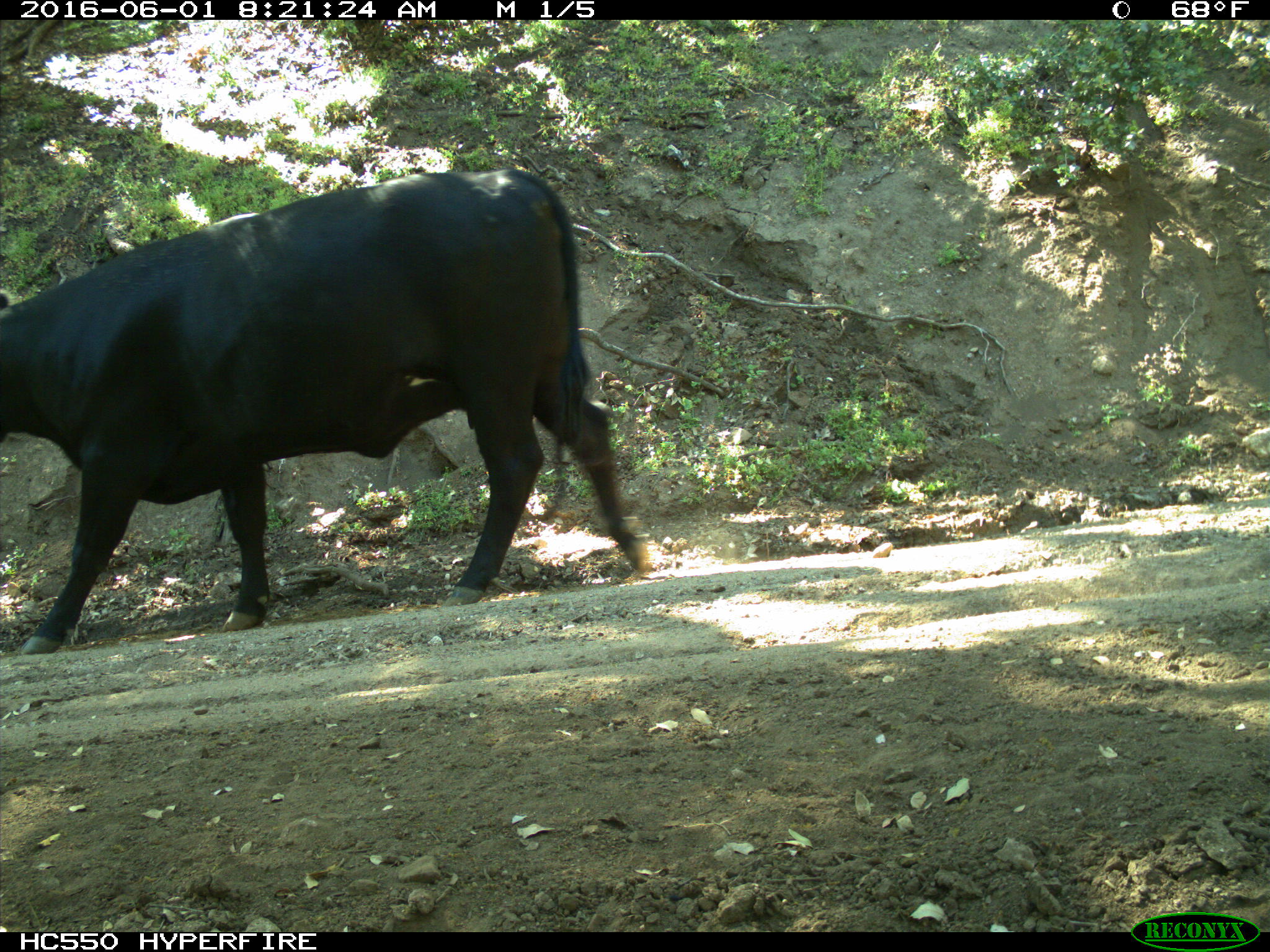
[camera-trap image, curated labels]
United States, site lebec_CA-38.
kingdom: Animalia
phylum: Chordata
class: Mammalia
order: Artiodactyla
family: Bovidae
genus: Bos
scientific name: Bos taurus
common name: domestic cow